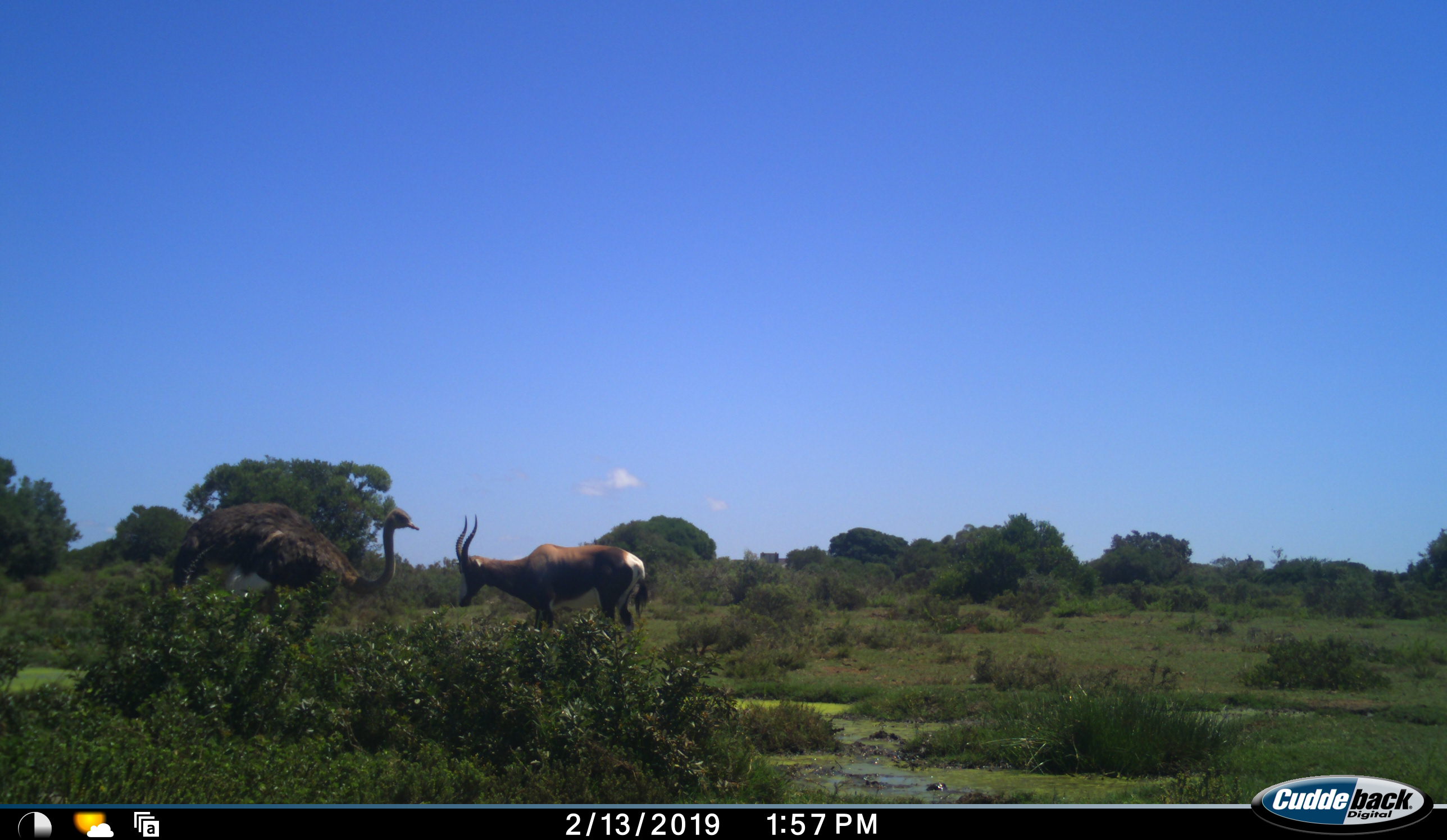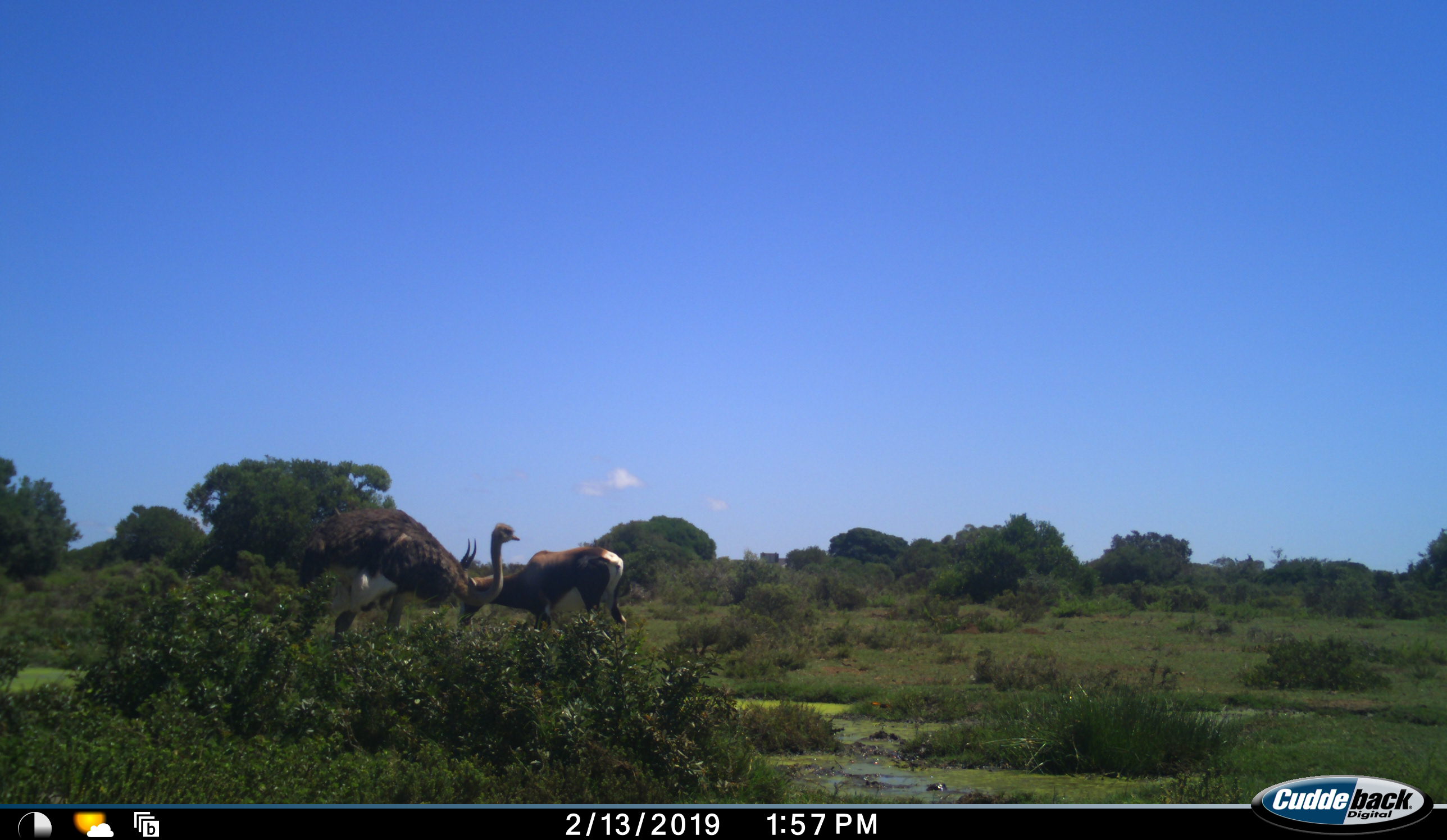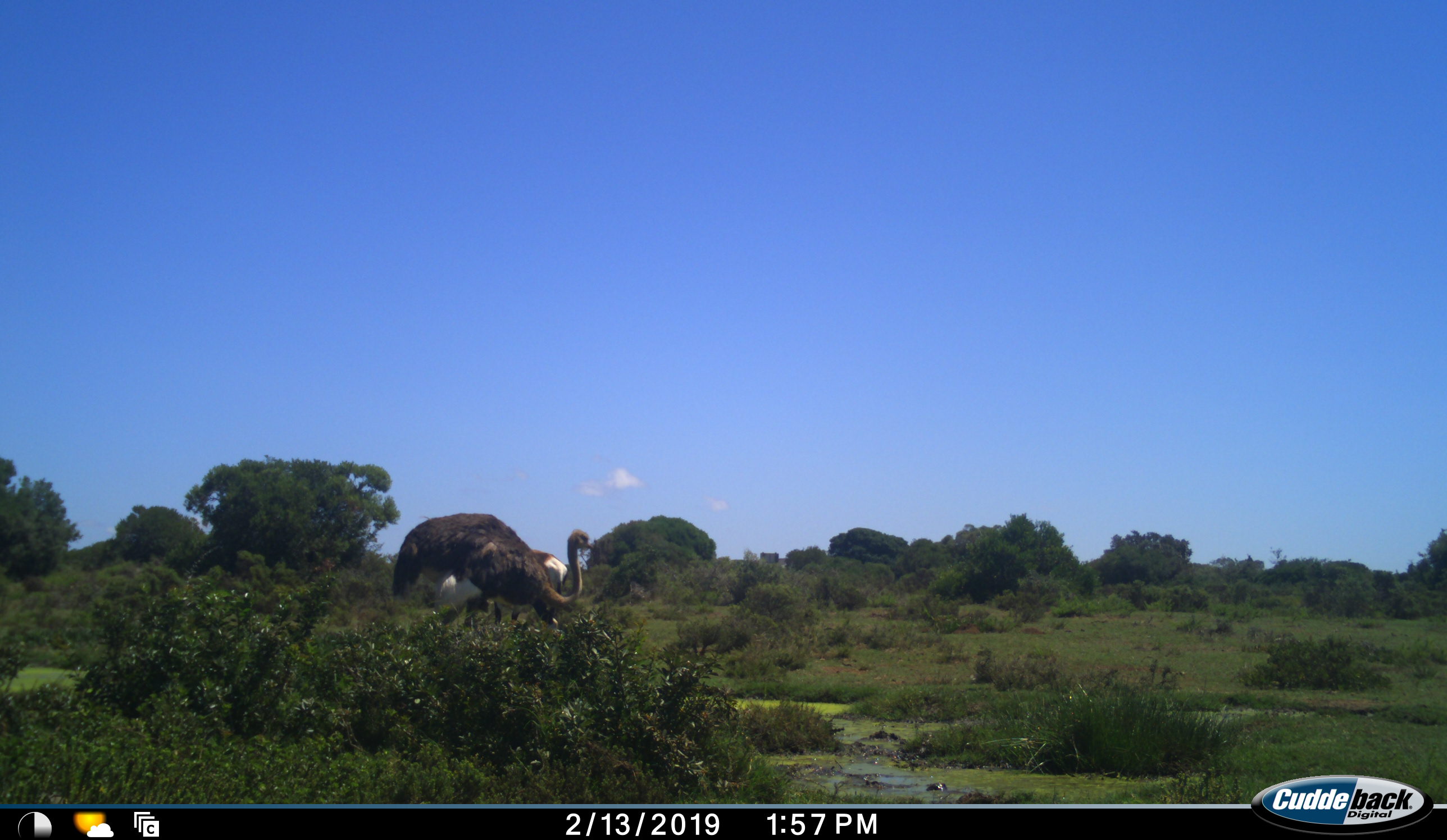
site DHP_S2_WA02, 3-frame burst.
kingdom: Animalia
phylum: Chordata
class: Mammalia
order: Artiodactyla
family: Bovidae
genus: Damaliscus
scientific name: Damaliscus pygargus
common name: bontebok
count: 1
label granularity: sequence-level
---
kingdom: Animalia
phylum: Chordata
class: Aves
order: Struthioniformes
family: Struthionidae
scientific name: Struthionidae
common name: ostrich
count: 1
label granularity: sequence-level